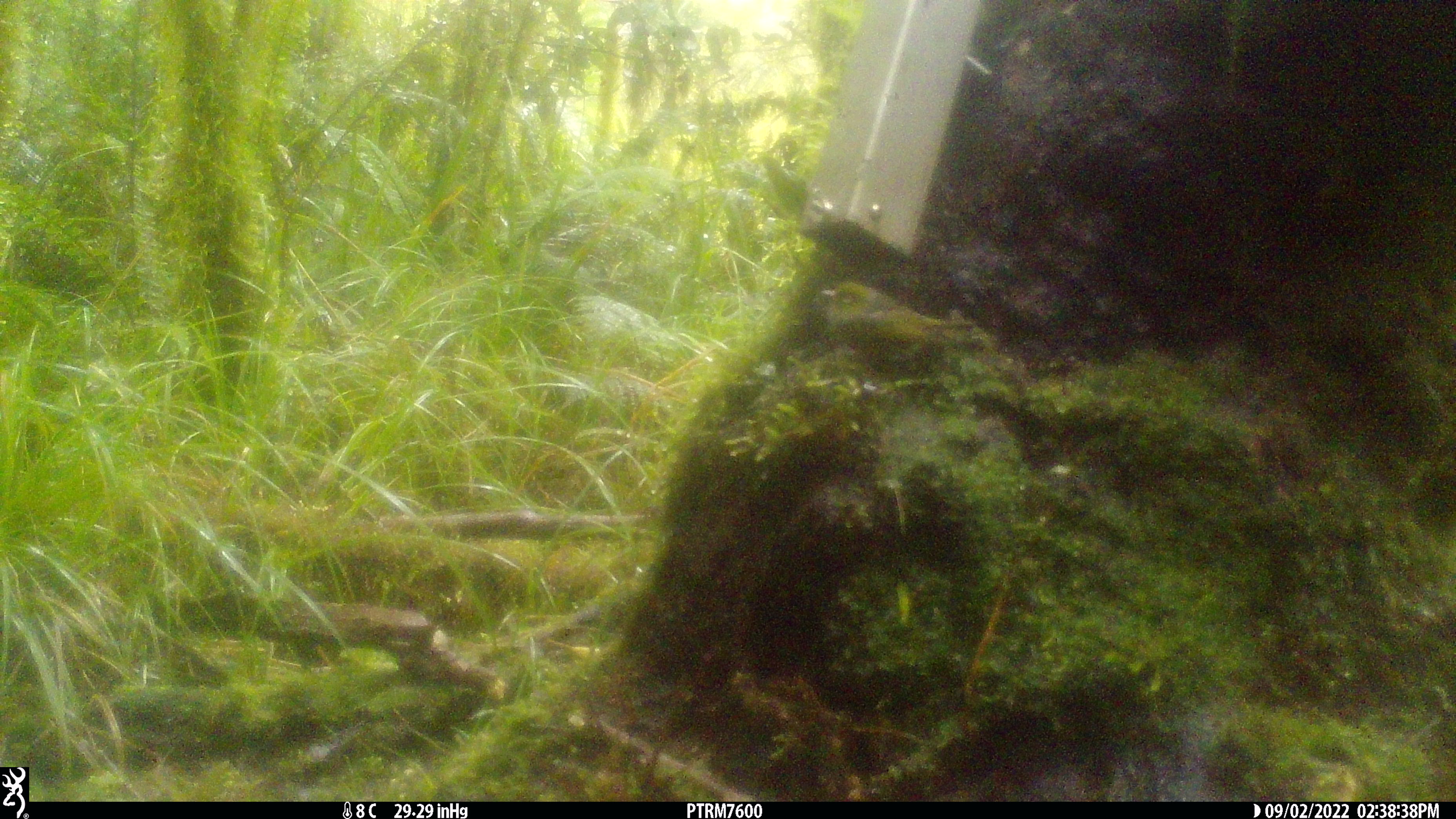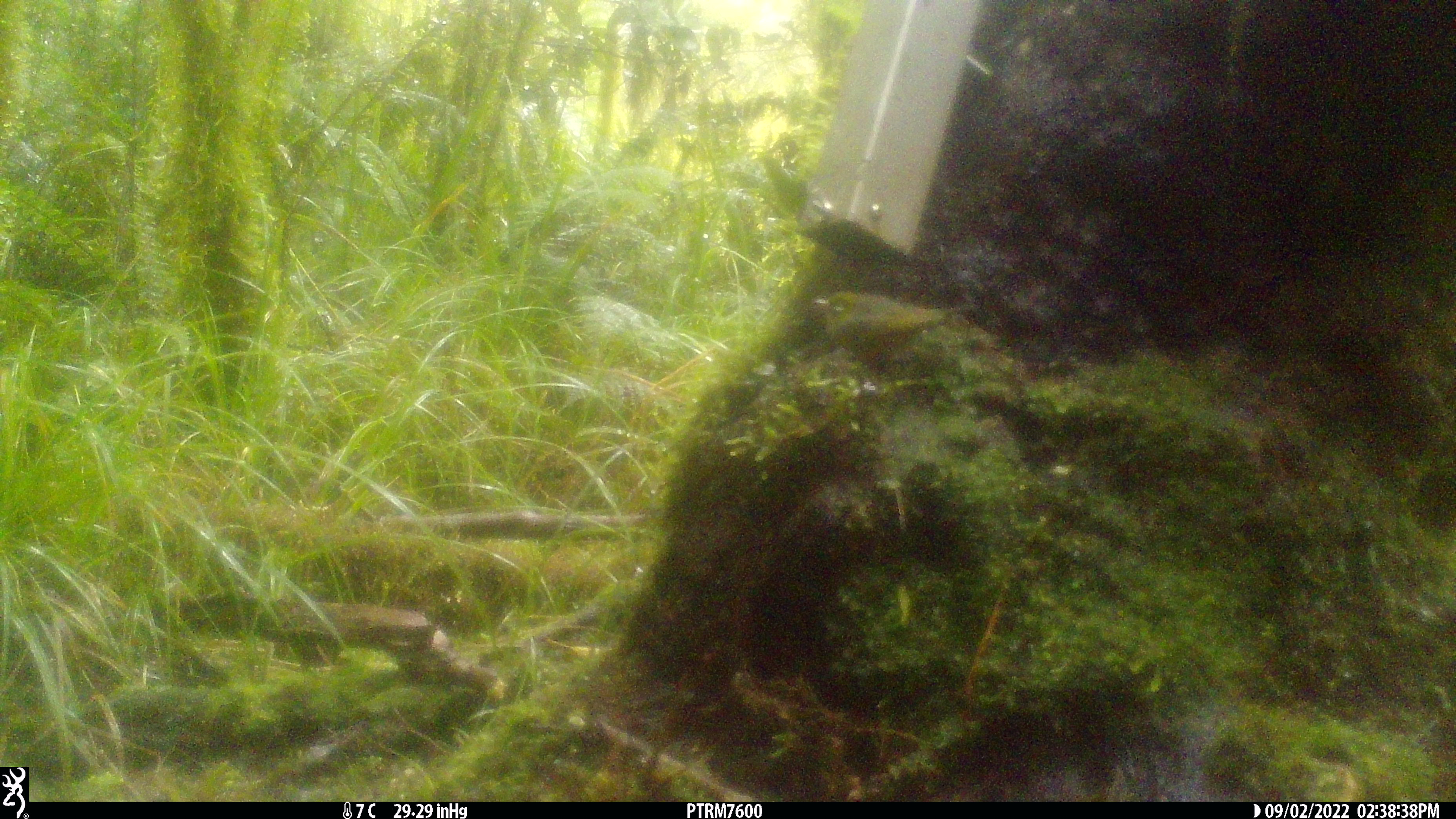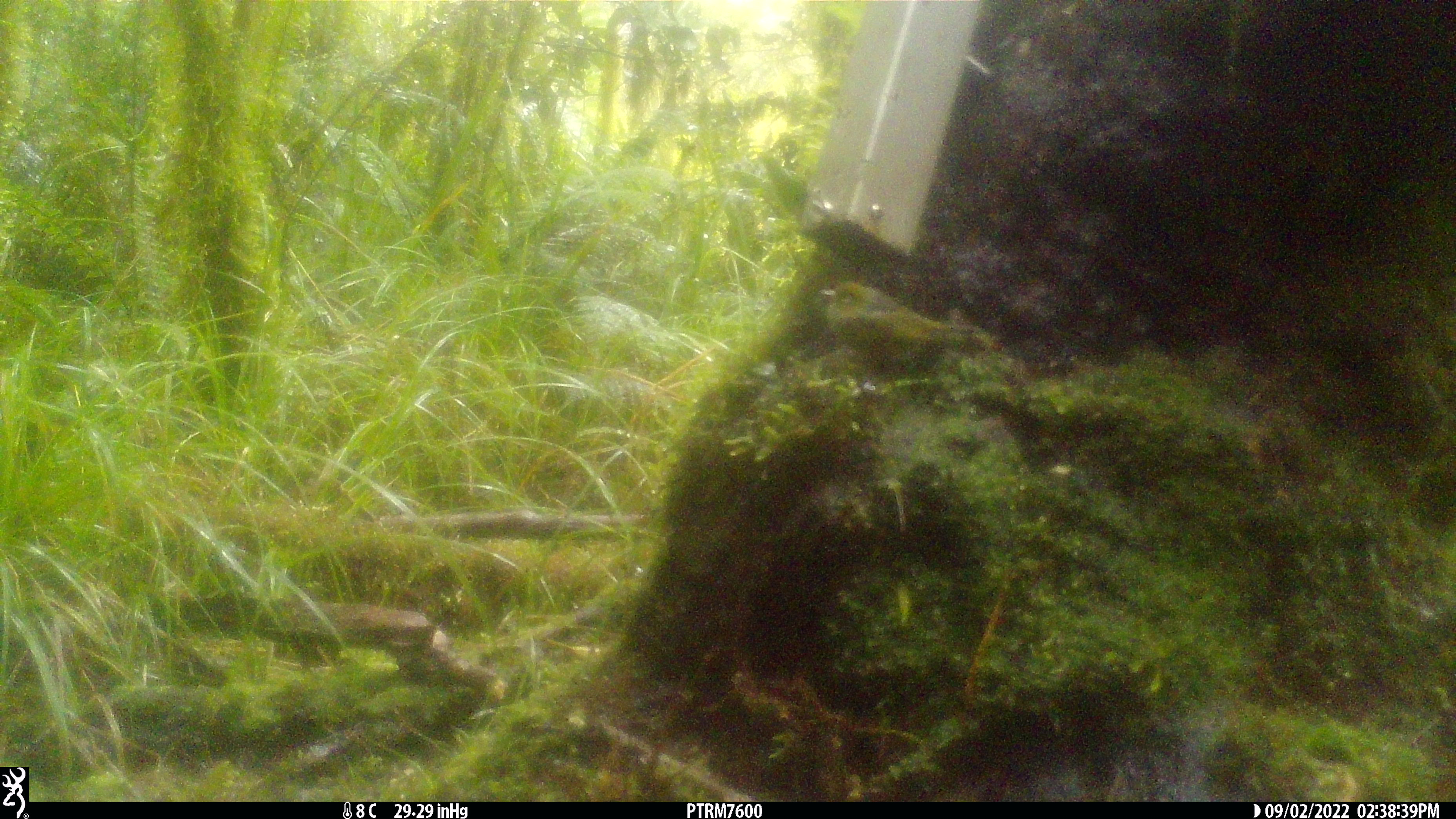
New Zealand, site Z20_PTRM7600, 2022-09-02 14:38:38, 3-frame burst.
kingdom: Animalia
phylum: Chordata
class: Aves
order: Passeriformes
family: Zosteropidae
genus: Zosterops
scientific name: Zosterops lateralis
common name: silvereye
Silvereye (Zosterops lateralis).